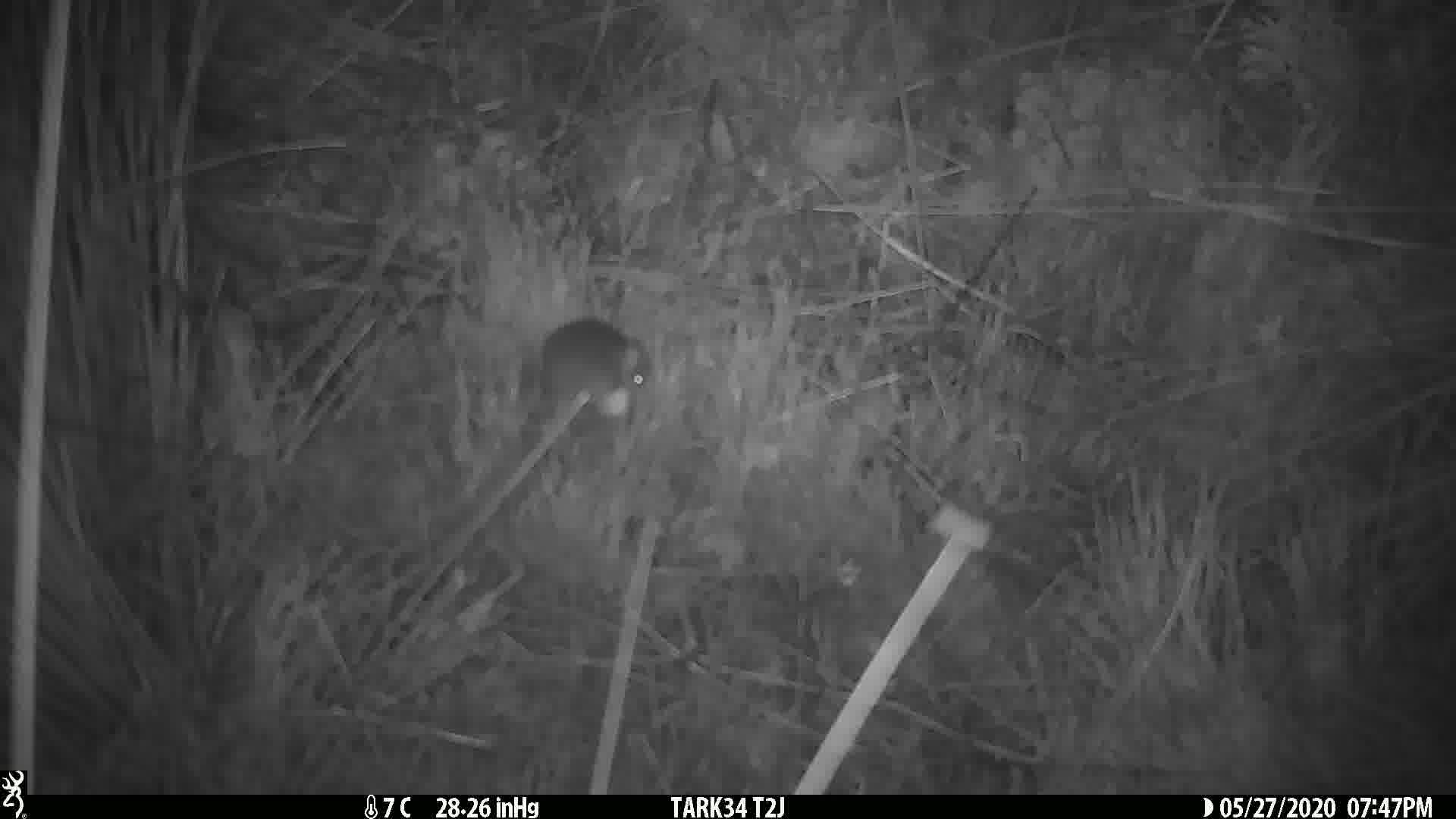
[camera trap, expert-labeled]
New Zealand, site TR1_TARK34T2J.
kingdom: Animalia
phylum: Chordata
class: Mammalia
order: Rodentia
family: Muridae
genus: Mus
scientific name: Mus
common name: mouse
Mouse (Mus).